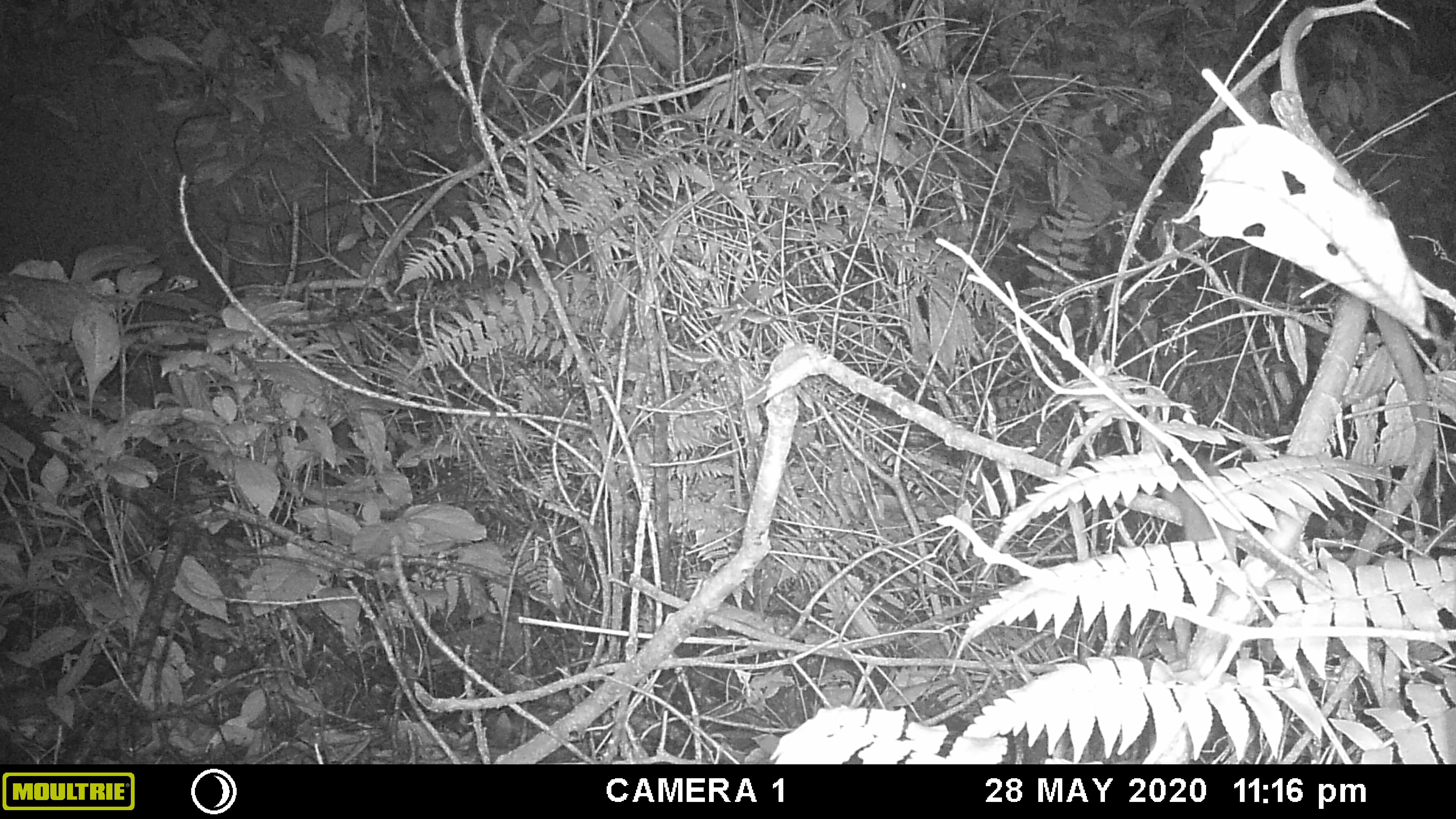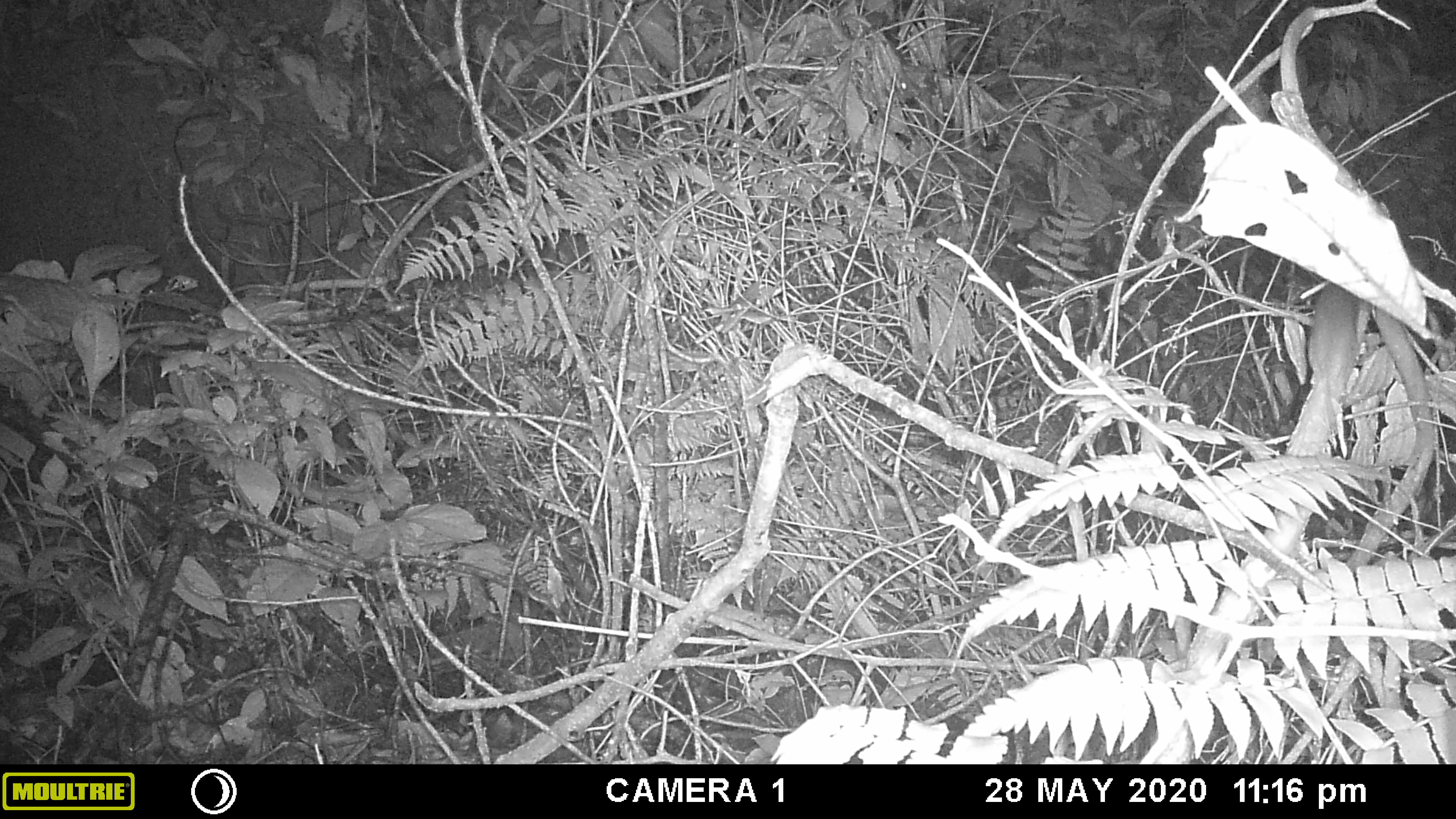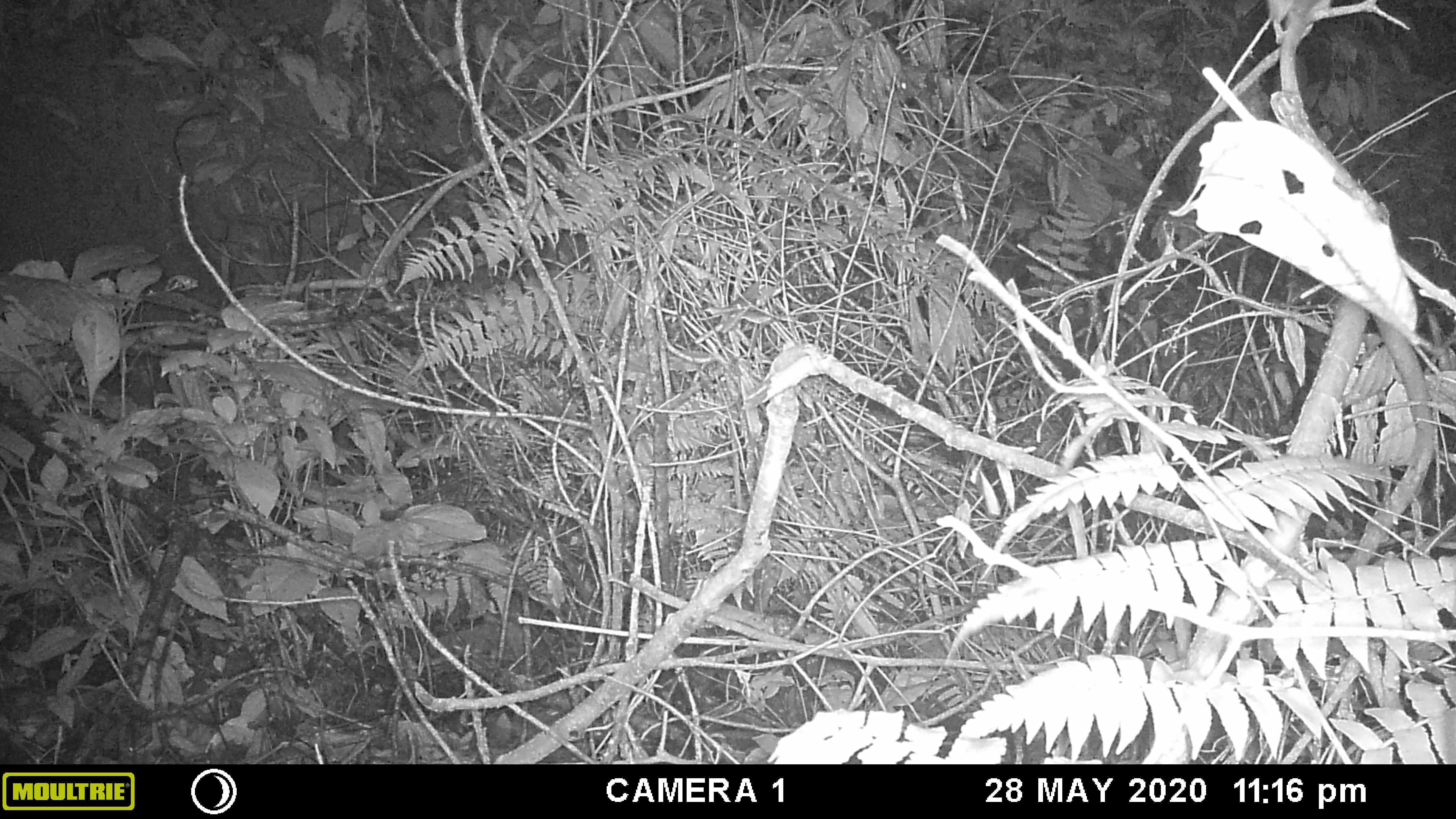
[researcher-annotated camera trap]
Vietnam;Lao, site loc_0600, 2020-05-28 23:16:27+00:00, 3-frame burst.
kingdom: Animalia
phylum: Chordata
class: Mammalia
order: Rodentia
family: Muridae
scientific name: Muridae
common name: old-world mice and rats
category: unidentified murid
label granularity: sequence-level